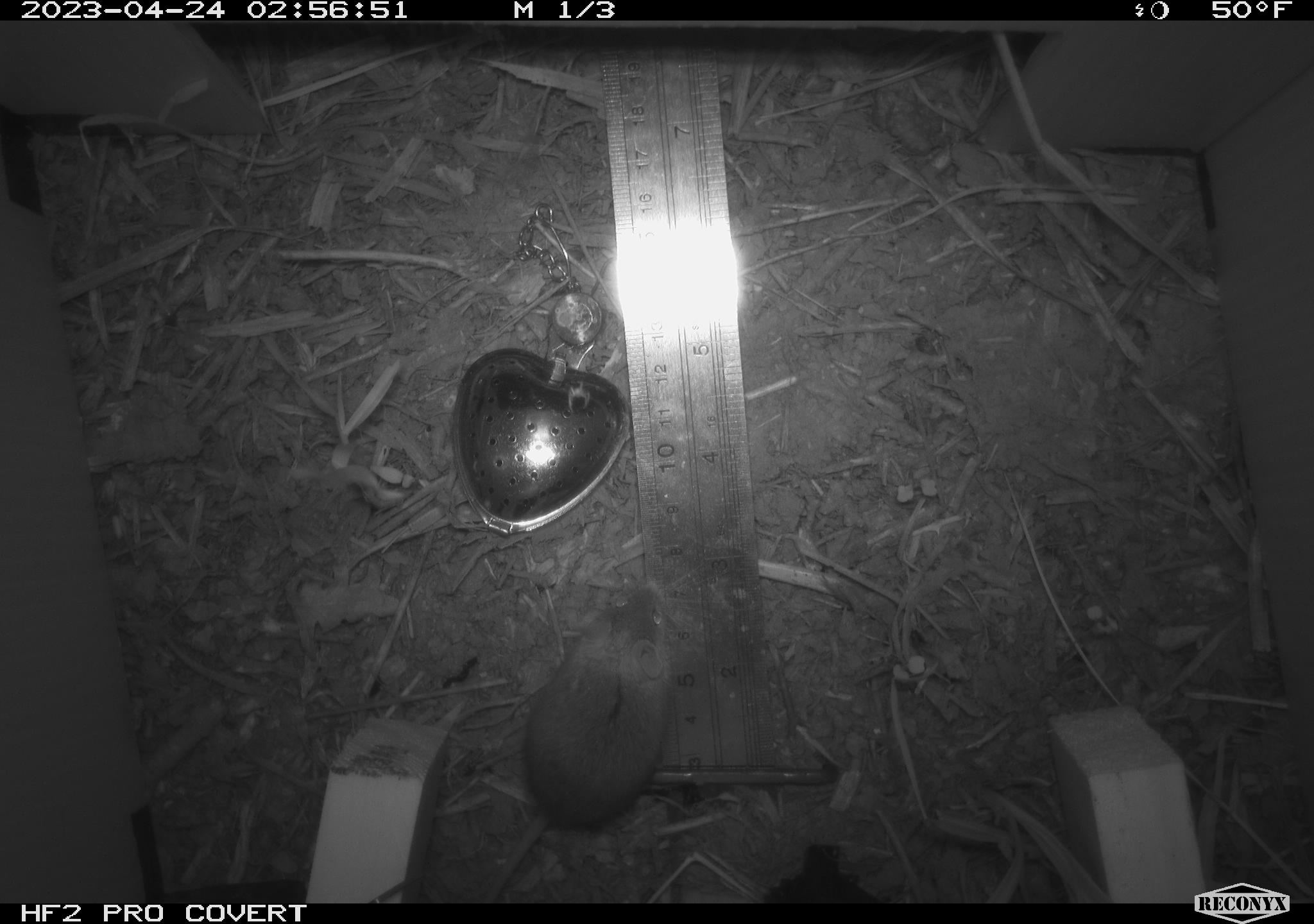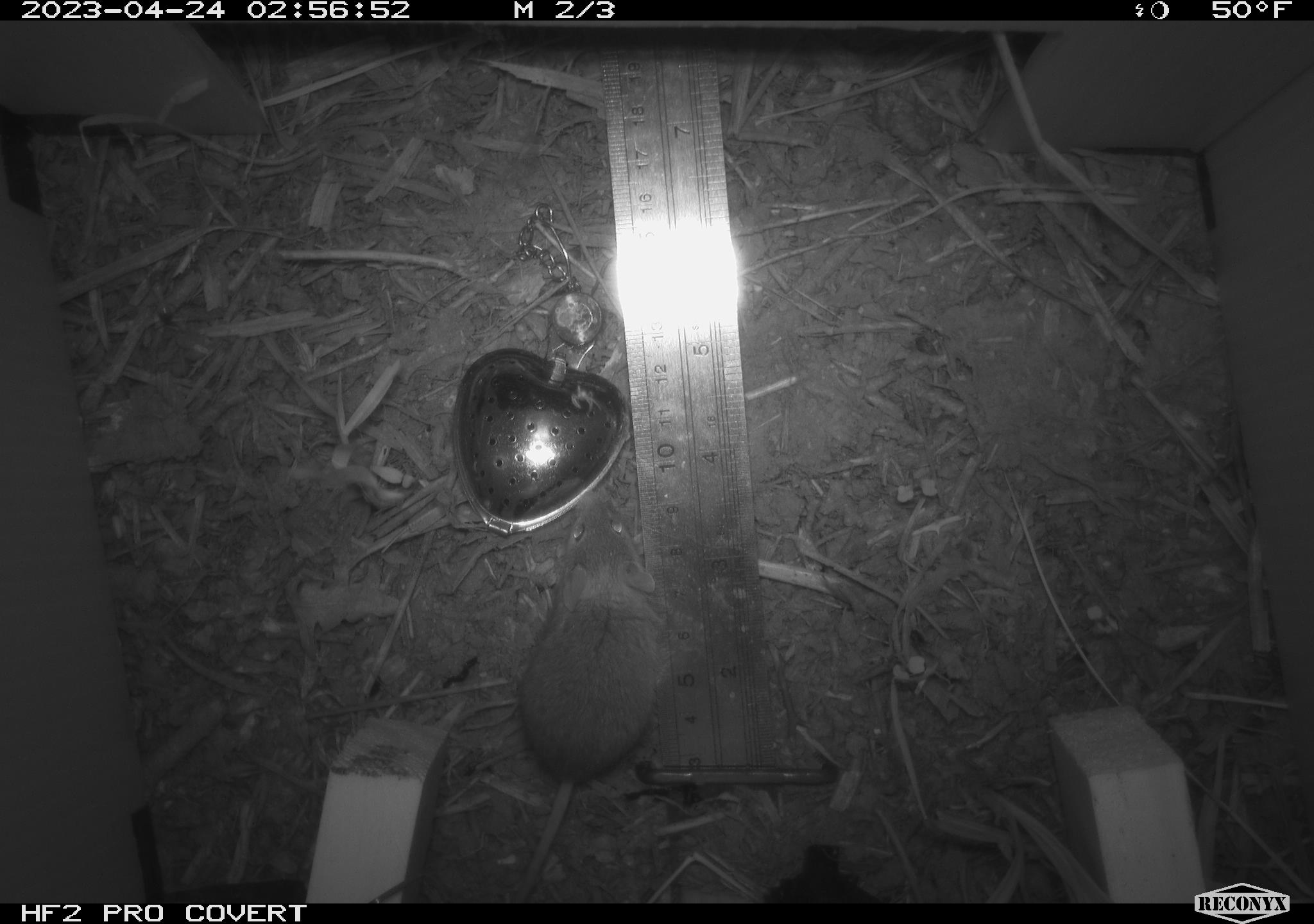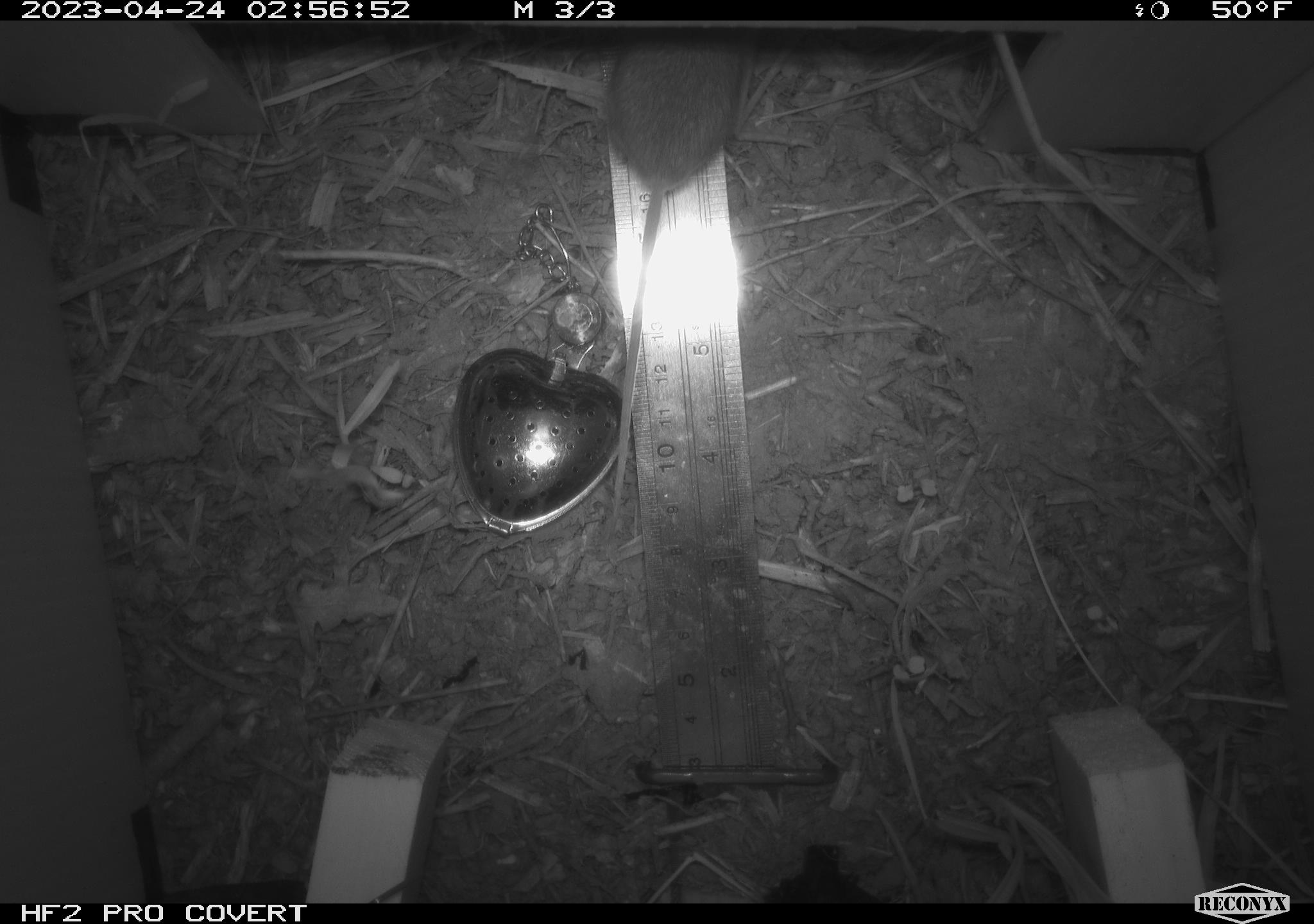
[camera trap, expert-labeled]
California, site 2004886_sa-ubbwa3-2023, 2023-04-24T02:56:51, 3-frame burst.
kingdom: Animalia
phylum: Chordata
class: Mammalia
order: Rodentia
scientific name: Rodentia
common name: mouse species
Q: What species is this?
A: Mouse species (Rodentia).